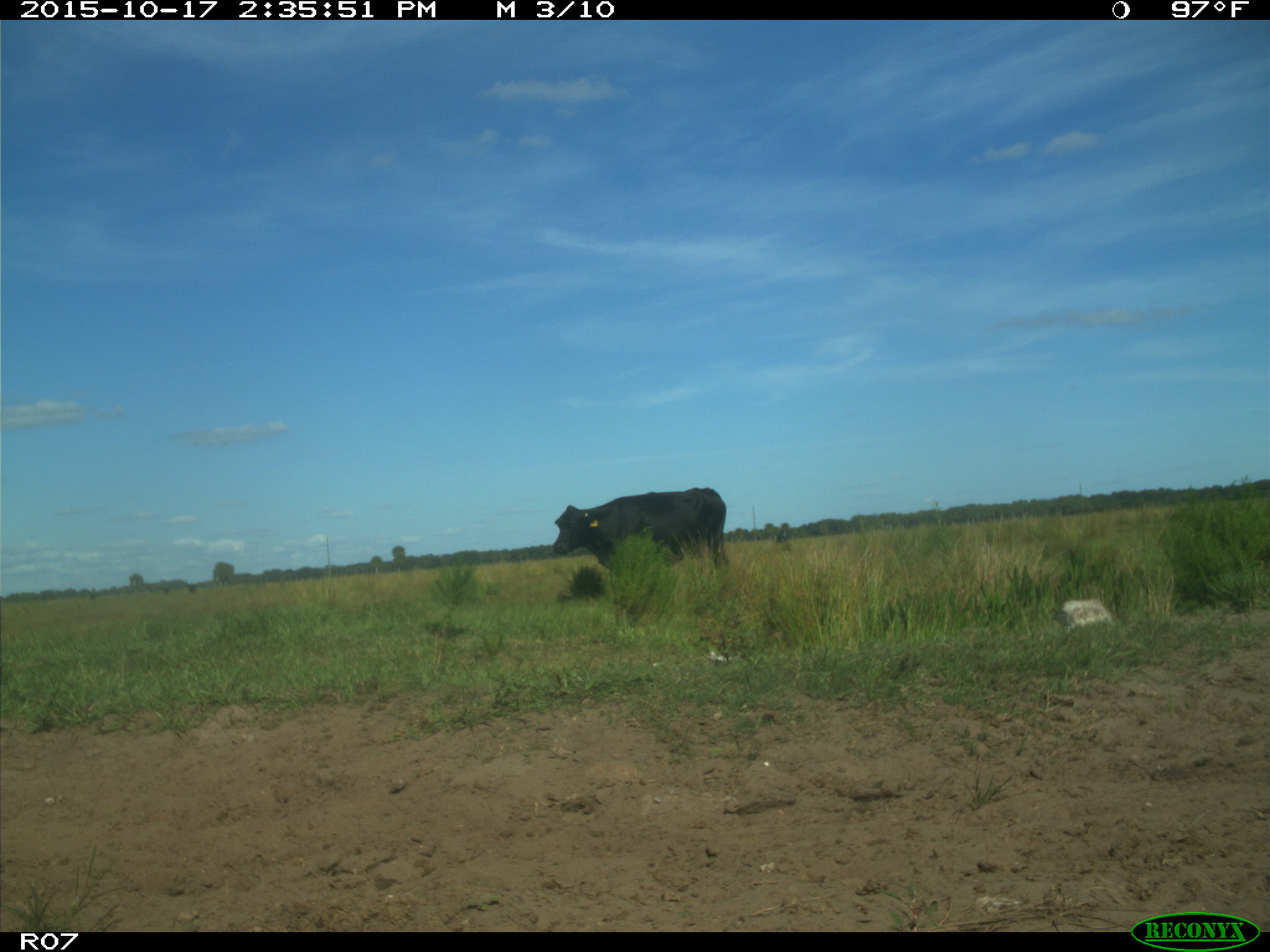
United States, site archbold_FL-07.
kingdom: Animalia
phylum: Chordata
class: Mammalia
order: Artiodactyla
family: Bovidae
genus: Bos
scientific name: Bos taurus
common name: domestic cow